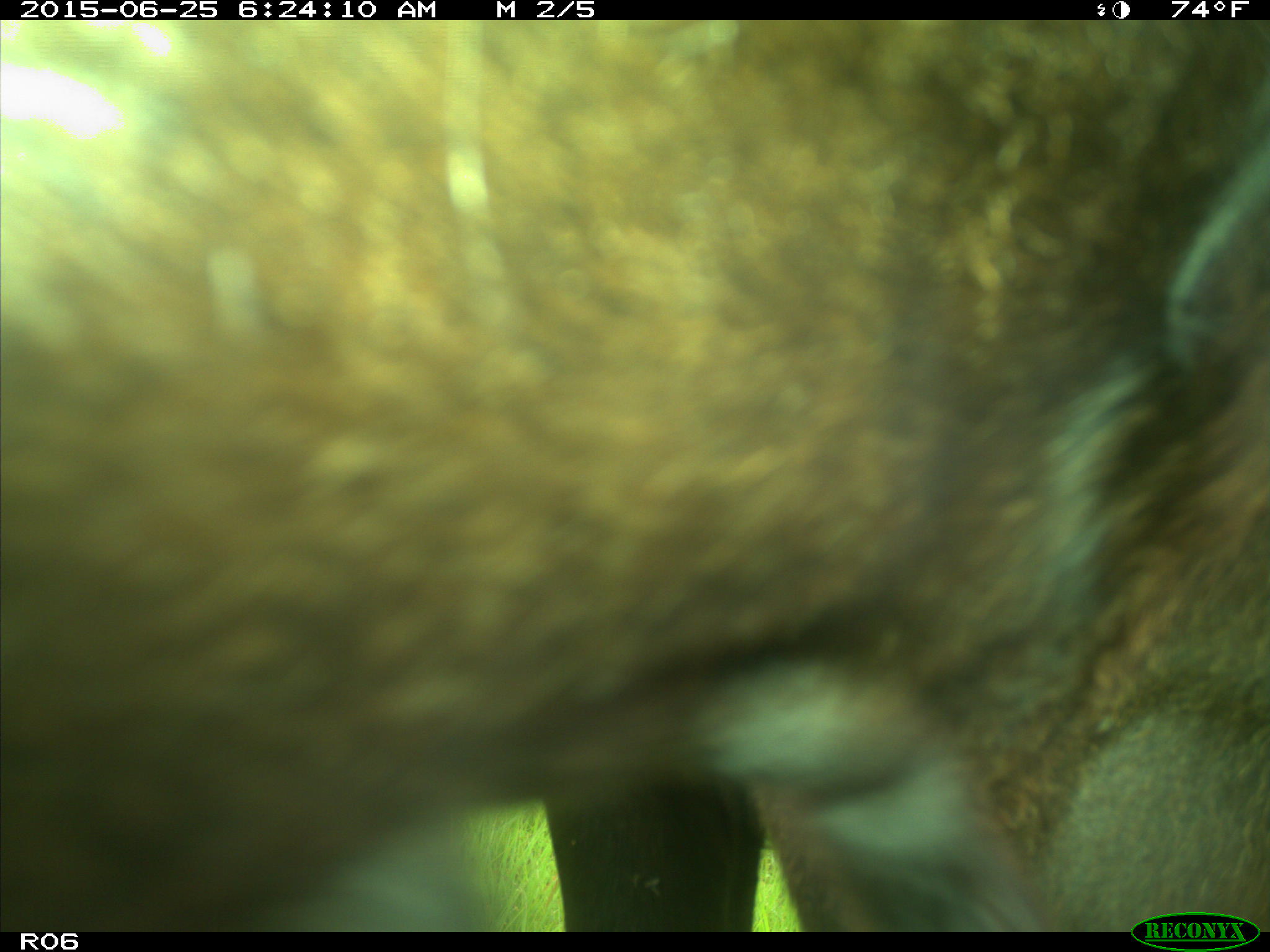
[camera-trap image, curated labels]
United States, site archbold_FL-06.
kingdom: Animalia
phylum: Chordata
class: Mammalia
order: Artiodactyla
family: Bovidae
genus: Bos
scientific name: Bos taurus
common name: domestic cow